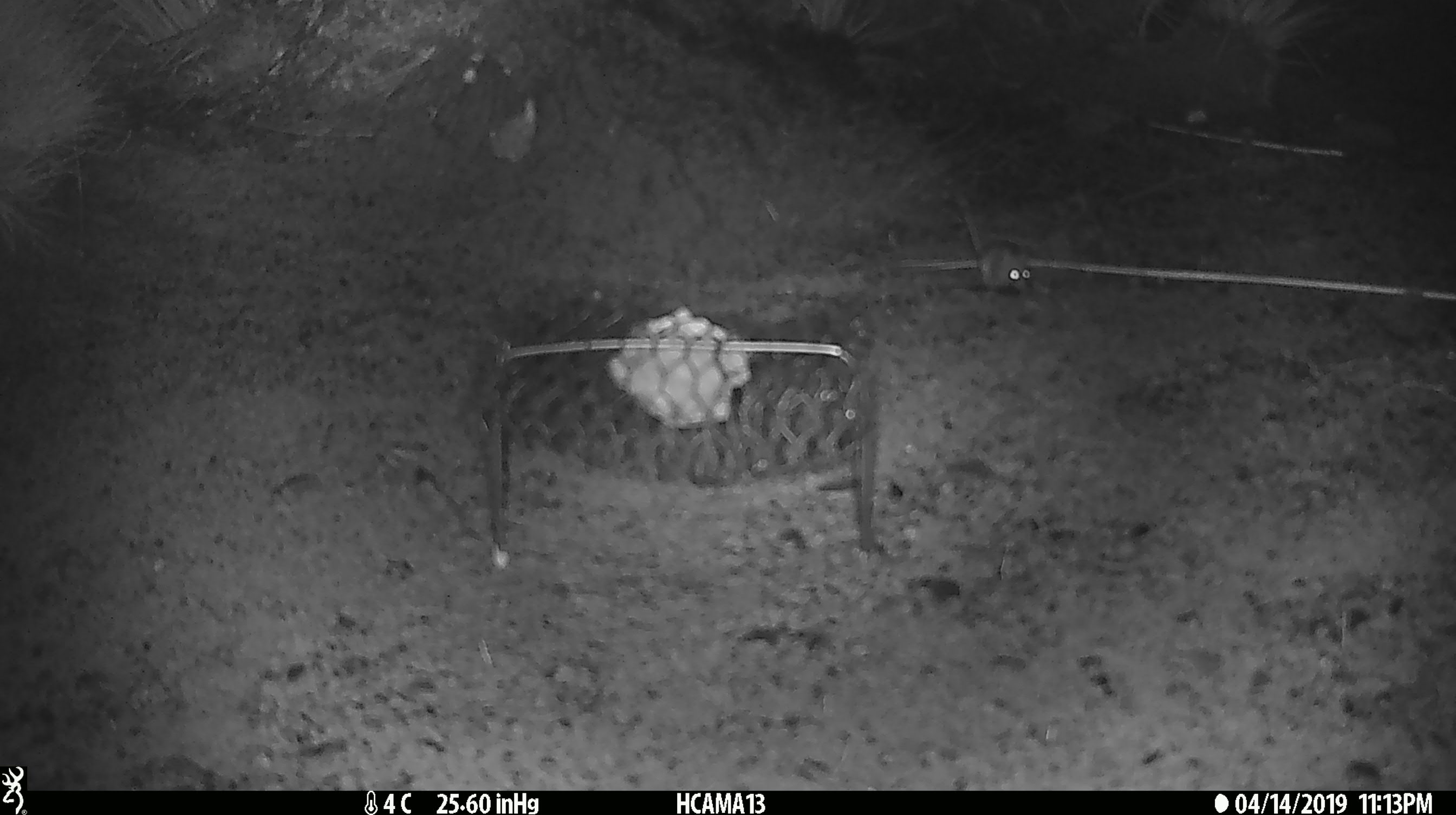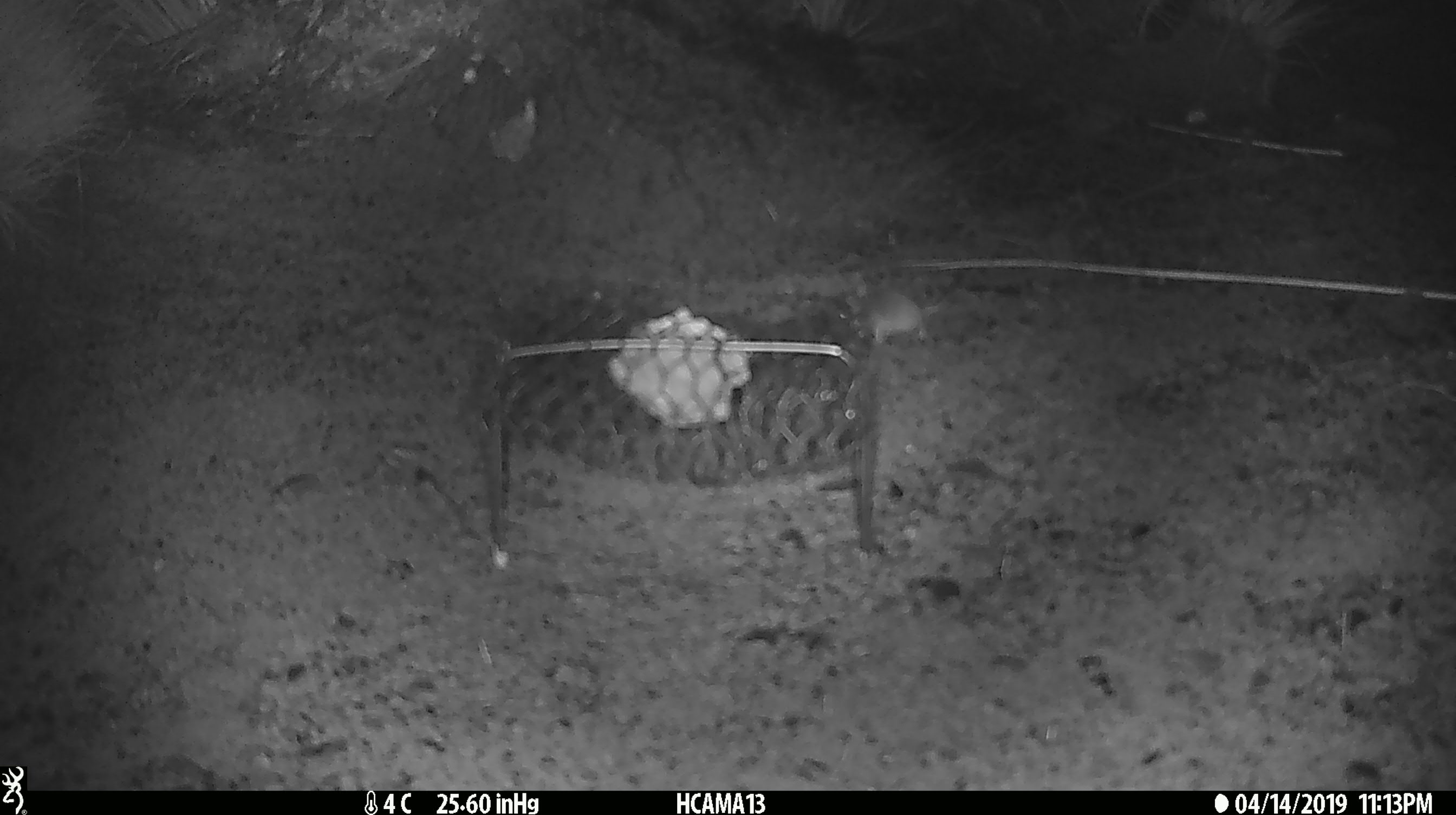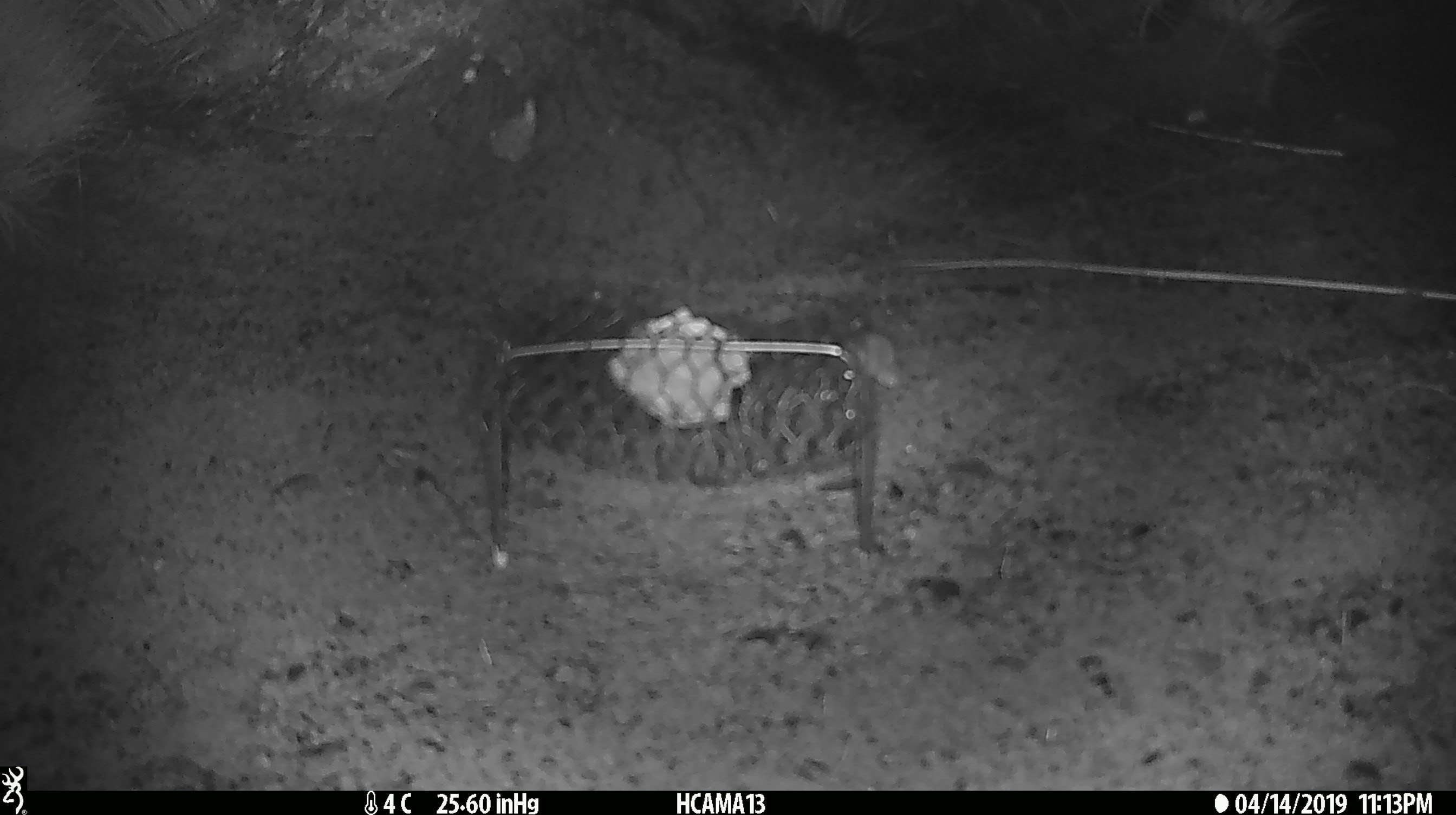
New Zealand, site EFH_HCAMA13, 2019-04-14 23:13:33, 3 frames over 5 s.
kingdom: Animalia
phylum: Chordata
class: Mammalia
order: Rodentia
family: Muridae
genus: Mus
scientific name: Mus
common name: mouse